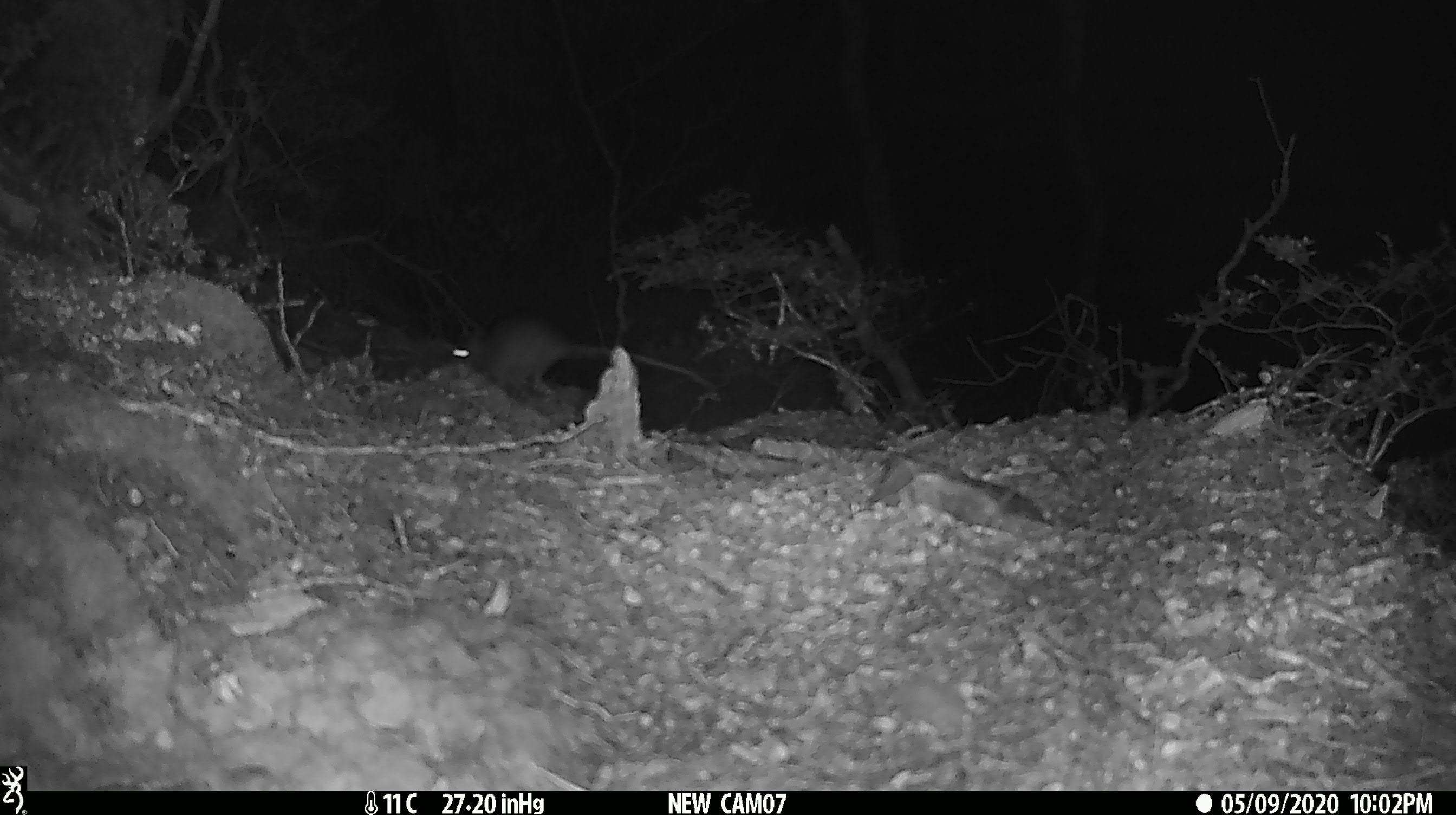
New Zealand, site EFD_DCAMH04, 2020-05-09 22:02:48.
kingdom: Animalia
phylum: Chordata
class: Mammalia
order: Rodentia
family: Muridae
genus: Rattus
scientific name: Rattus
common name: rat